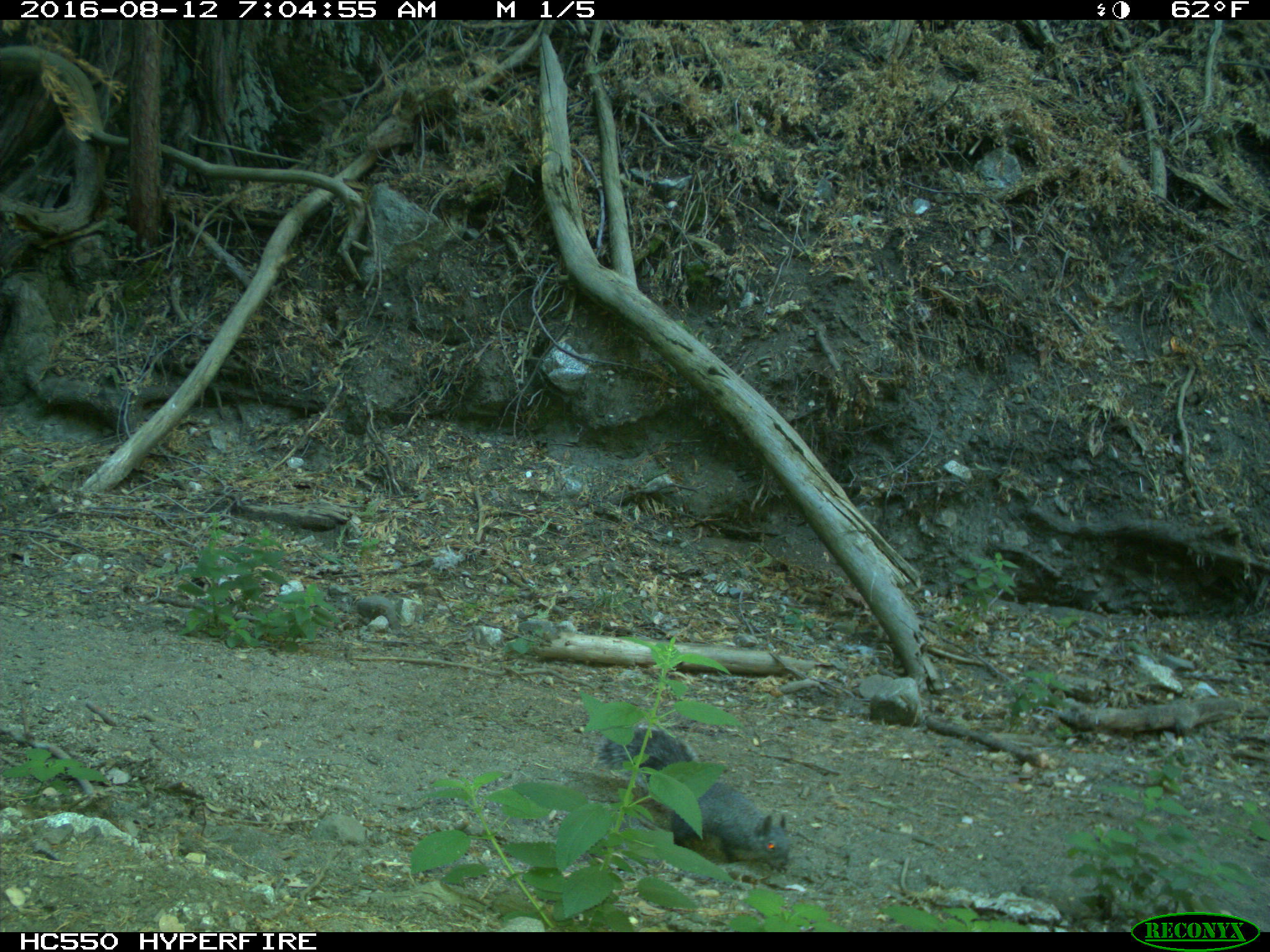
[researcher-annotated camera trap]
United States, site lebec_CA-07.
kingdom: Animalia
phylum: Chordata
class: Mammalia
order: Rodentia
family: Sciuridae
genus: Sciurus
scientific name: Sciurus carolinensis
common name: eastern gray squirrel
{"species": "Sciurus carolinensis (eastern gray squirrel)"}